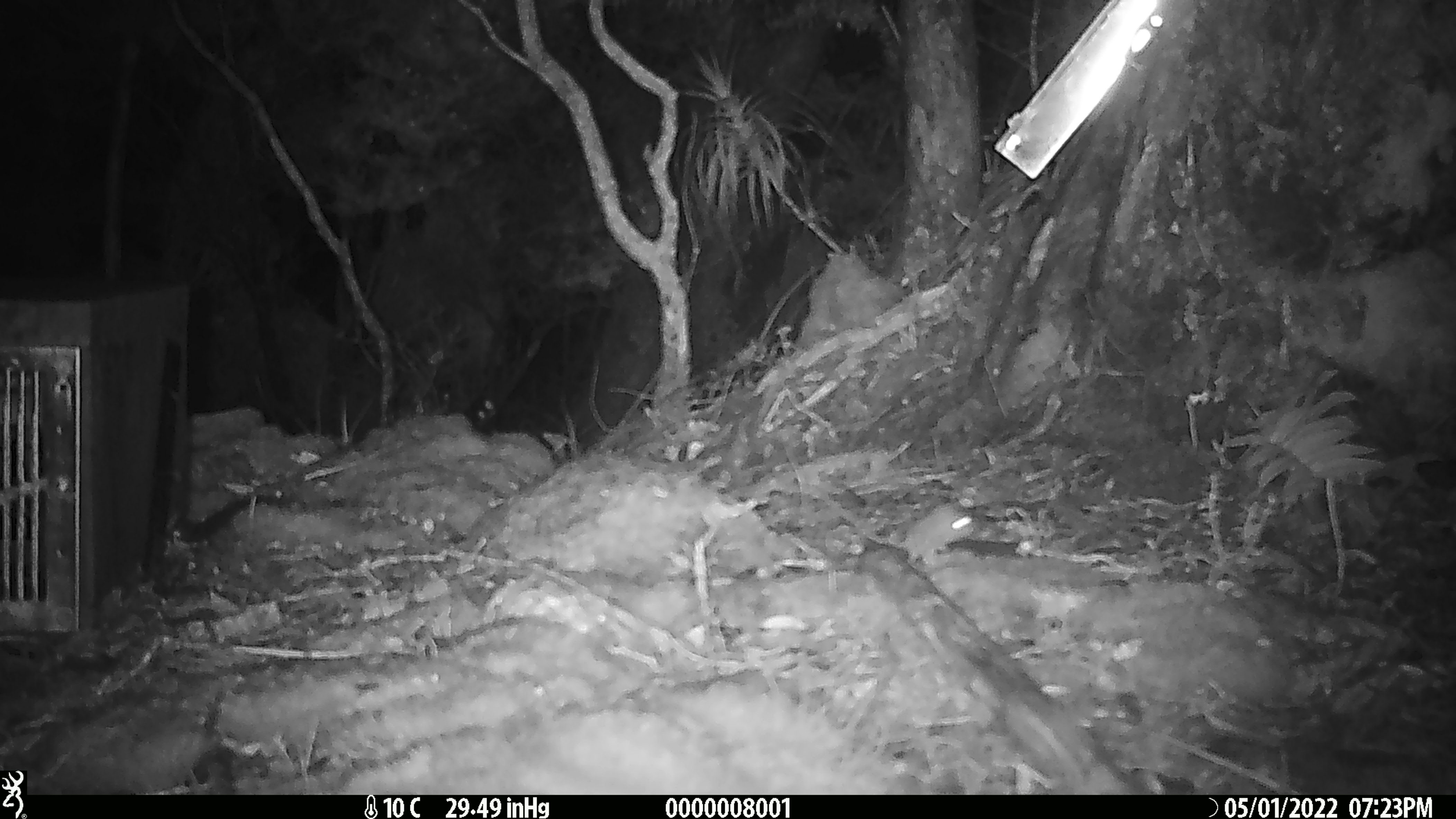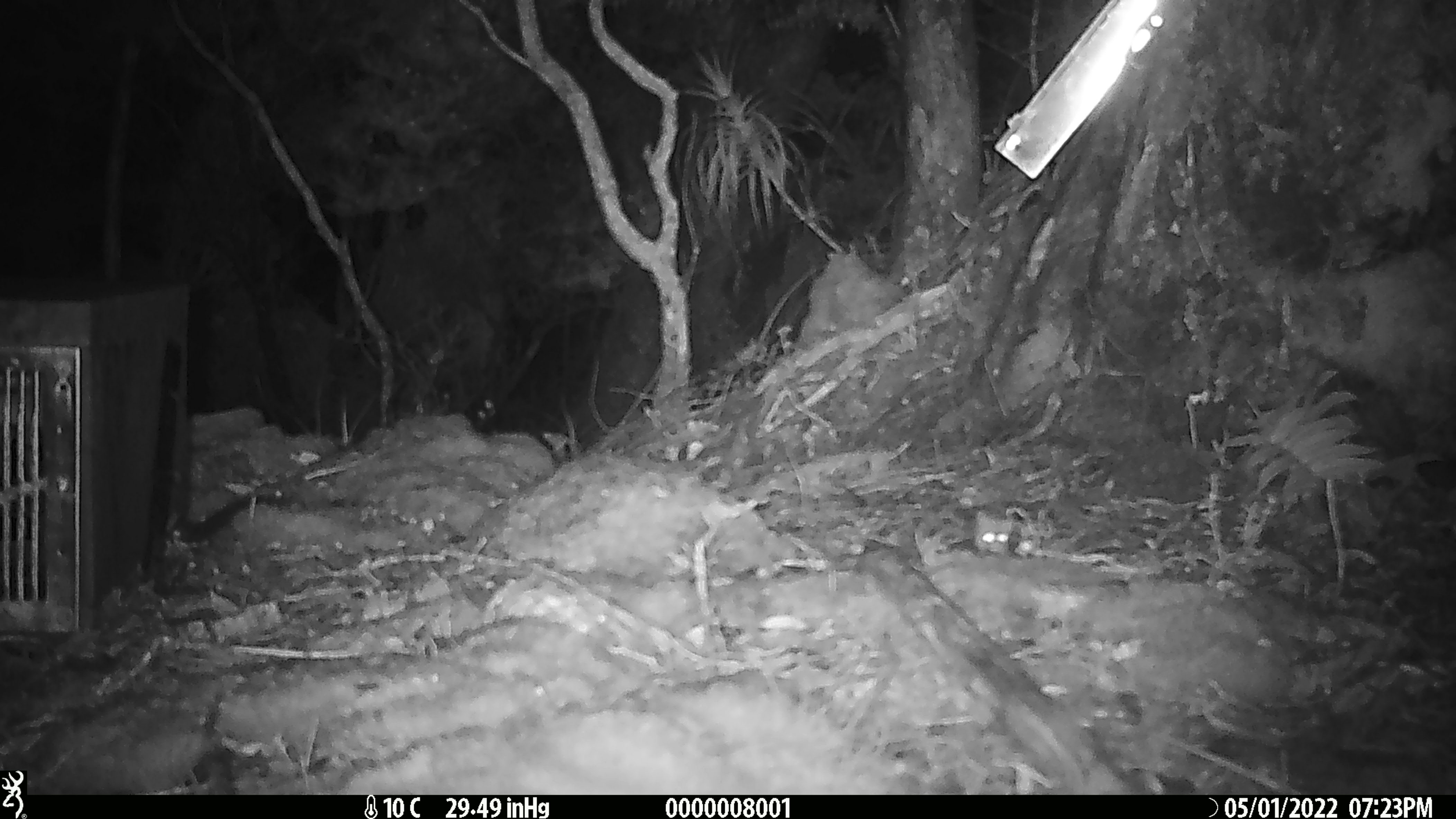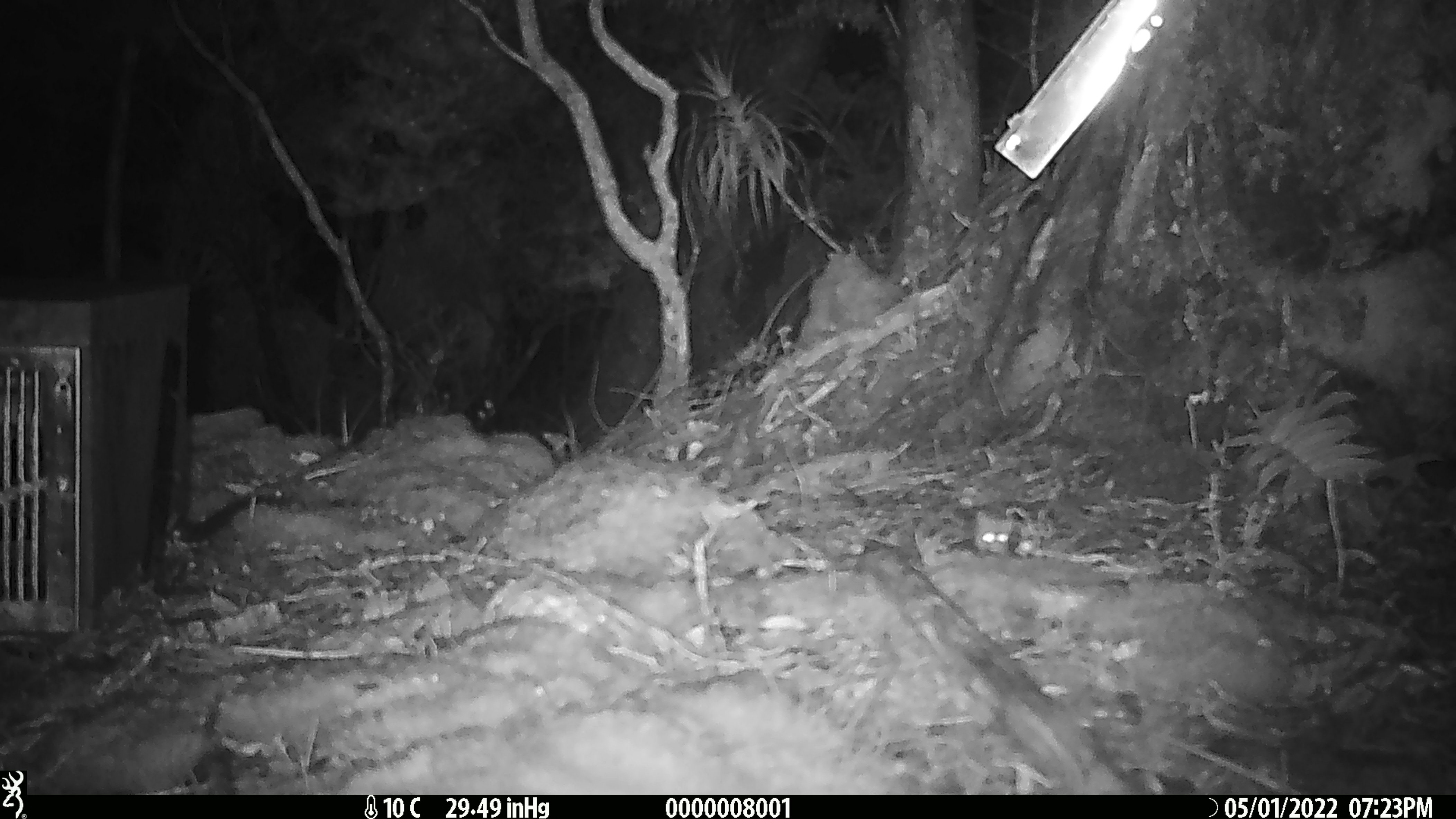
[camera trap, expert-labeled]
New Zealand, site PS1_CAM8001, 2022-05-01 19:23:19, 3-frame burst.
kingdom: Animalia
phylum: Chordata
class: Mammalia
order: Rodentia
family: Muridae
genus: Mus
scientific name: Mus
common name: mouse